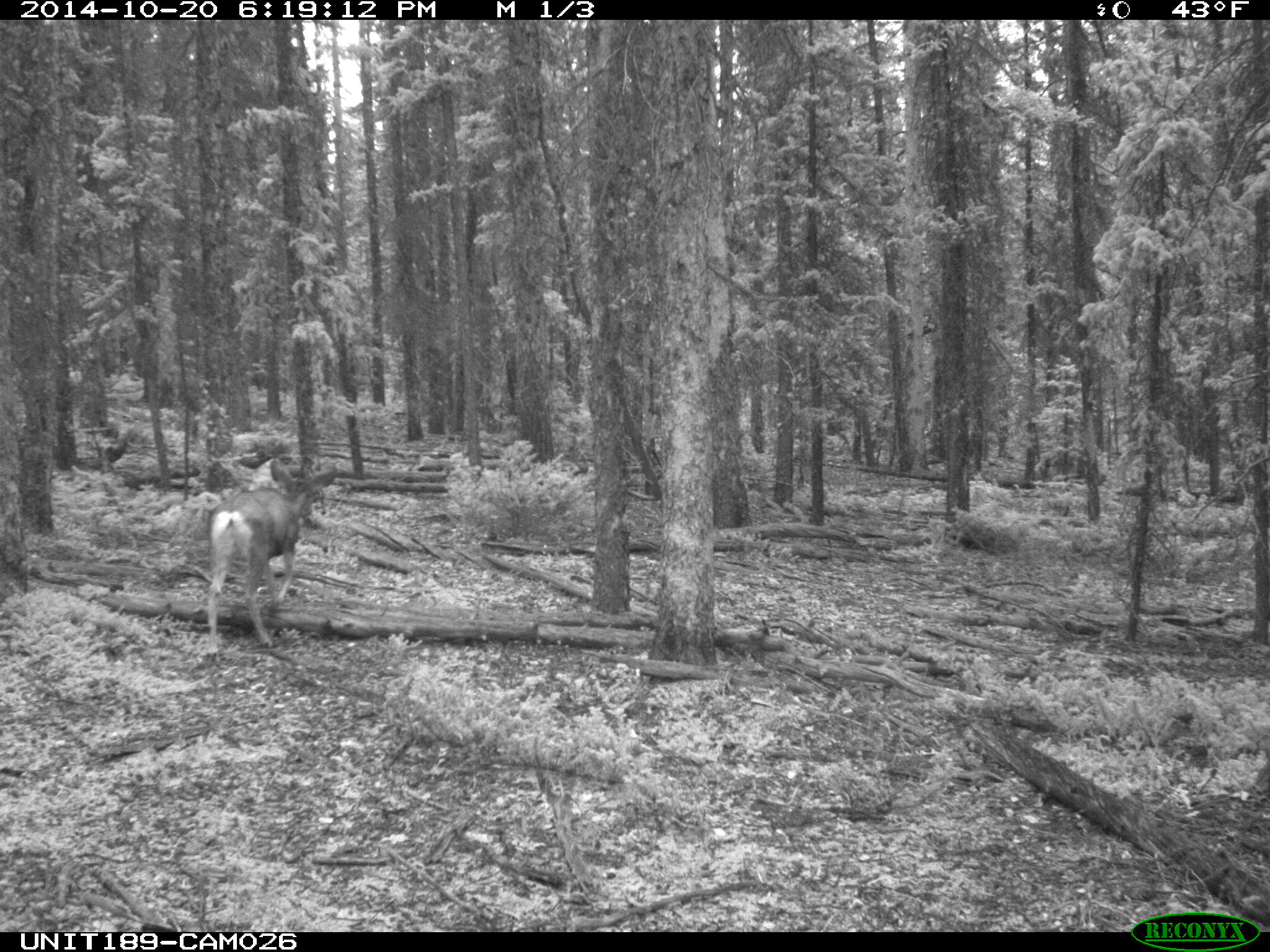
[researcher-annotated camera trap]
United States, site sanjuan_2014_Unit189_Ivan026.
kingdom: Animalia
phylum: Chordata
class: Mammalia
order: Artiodactyla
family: Cervidae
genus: Odocoileus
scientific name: Odocoileus hemionus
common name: mule deer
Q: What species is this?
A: Odocoileus hemionus (mule deer).